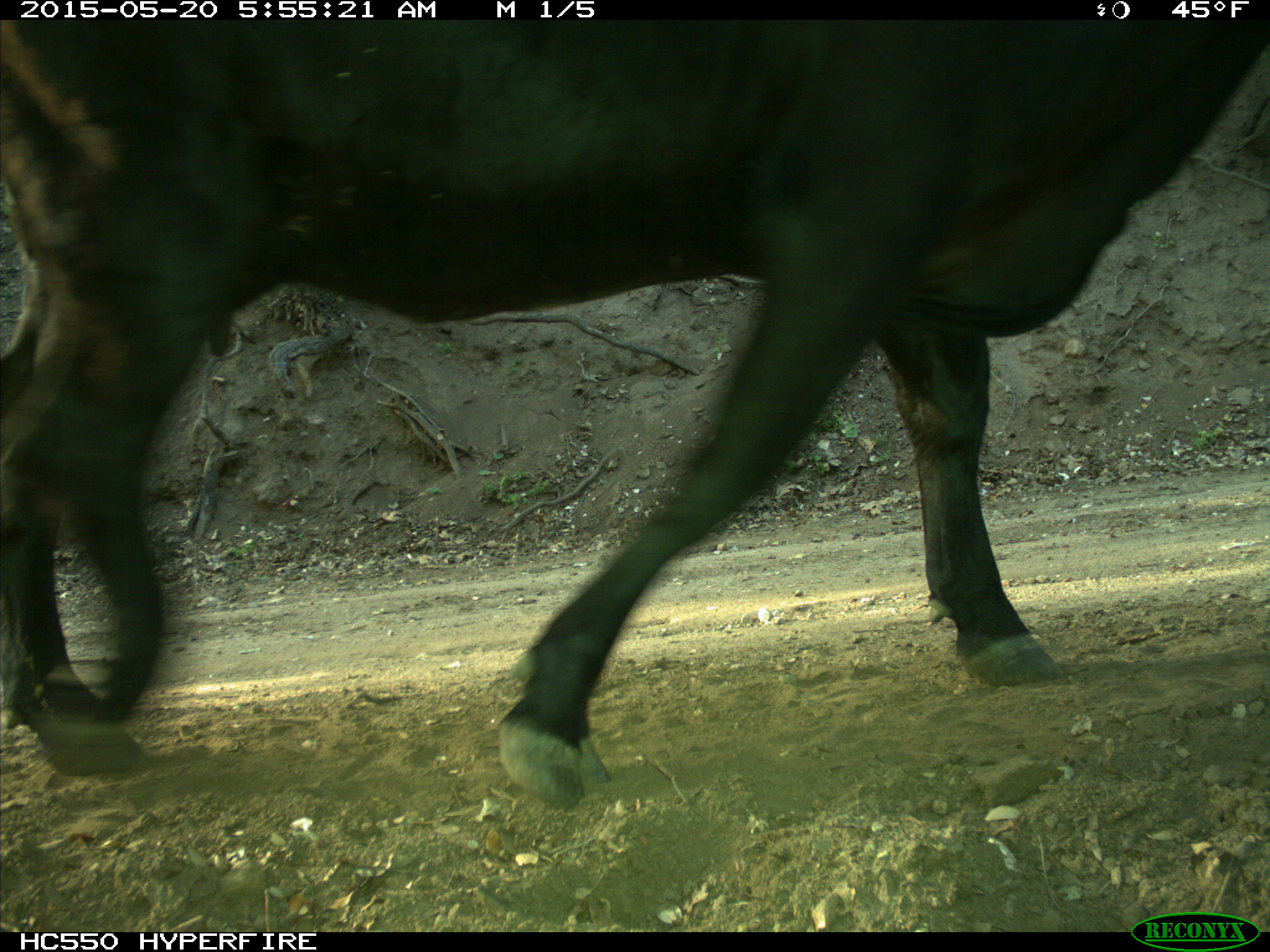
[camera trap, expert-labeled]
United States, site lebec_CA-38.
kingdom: Animalia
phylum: Chordata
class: Mammalia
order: Artiodactyla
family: Bovidae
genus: Bos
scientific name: Bos taurus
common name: domestic cow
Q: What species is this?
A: Bos taurus (domestic cow).